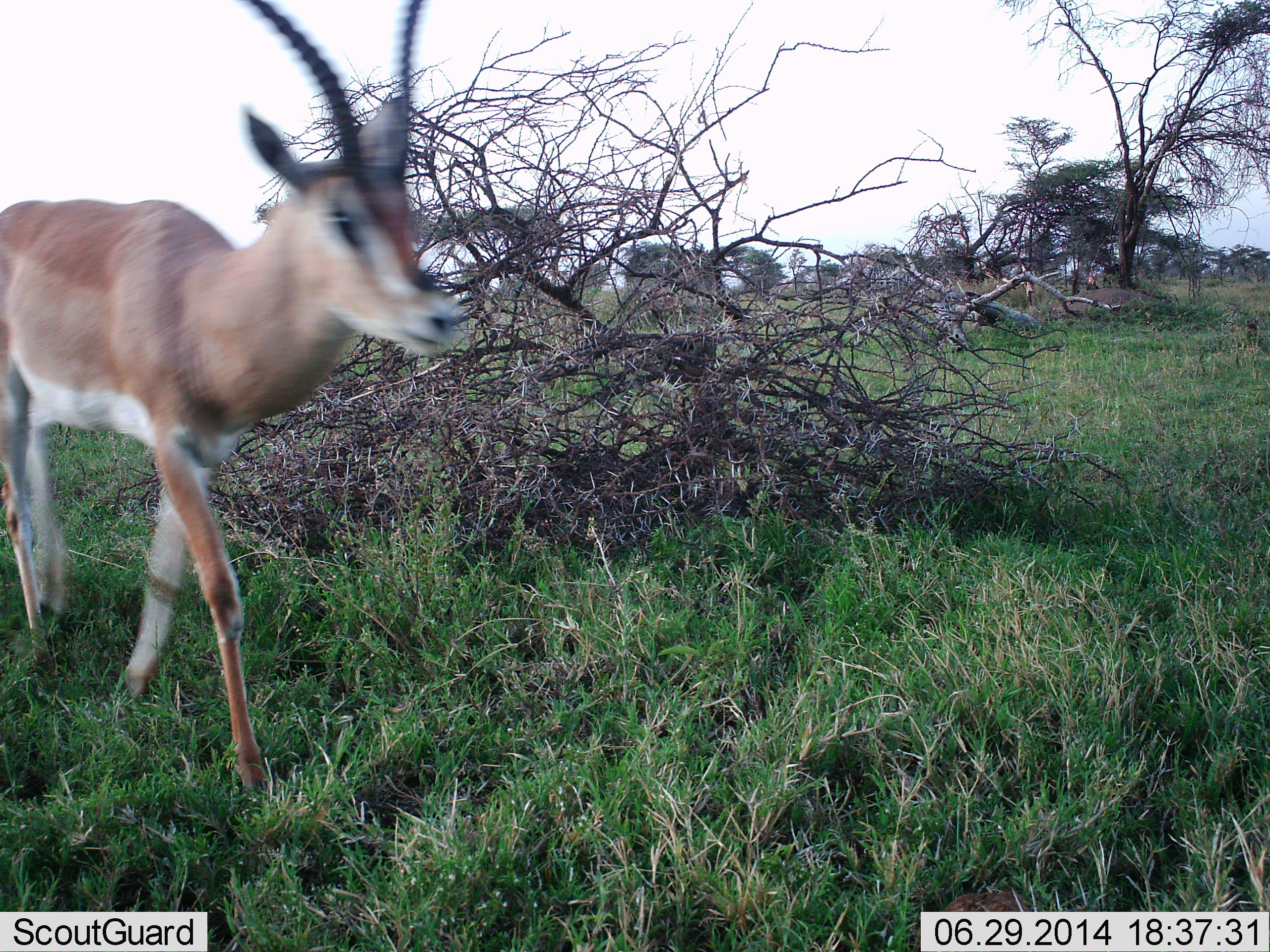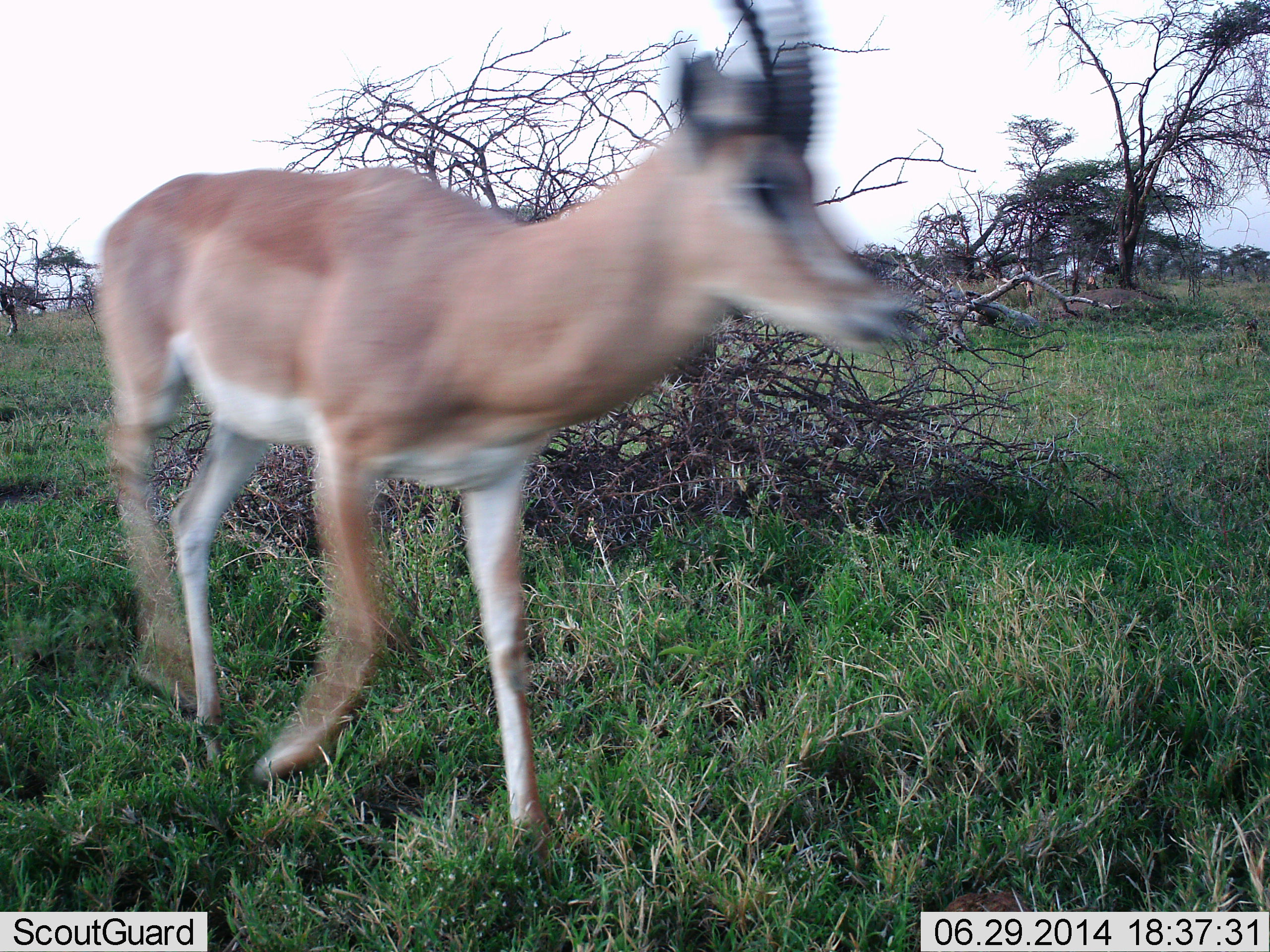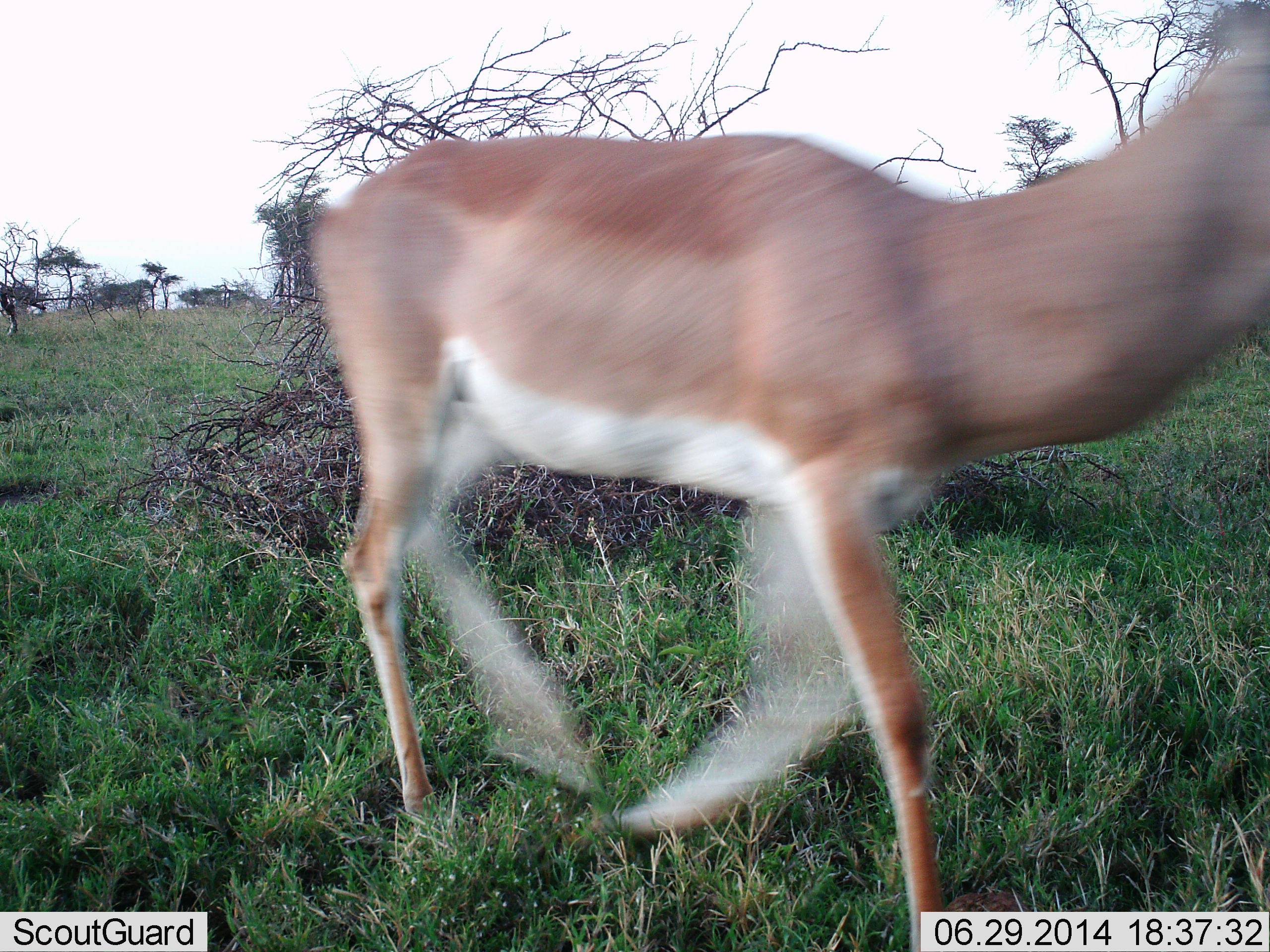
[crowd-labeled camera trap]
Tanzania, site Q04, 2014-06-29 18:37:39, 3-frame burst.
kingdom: Animalia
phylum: Chordata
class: Mammalia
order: Artiodactyla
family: Bovidae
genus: Nanger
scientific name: Nanger granti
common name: grant's gazelle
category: gazellegrants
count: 1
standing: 0%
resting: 0%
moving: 100%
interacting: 0%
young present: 0%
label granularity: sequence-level